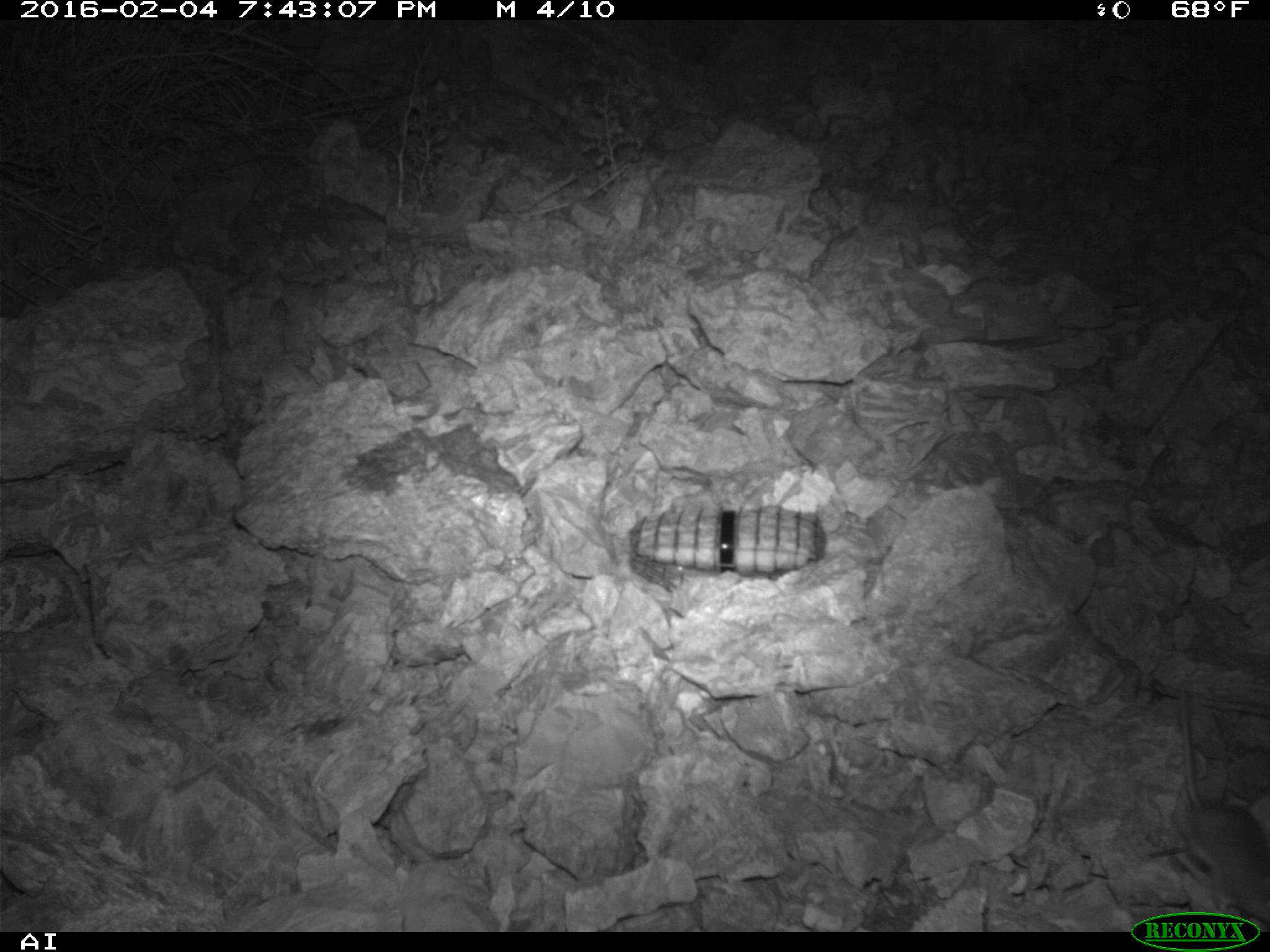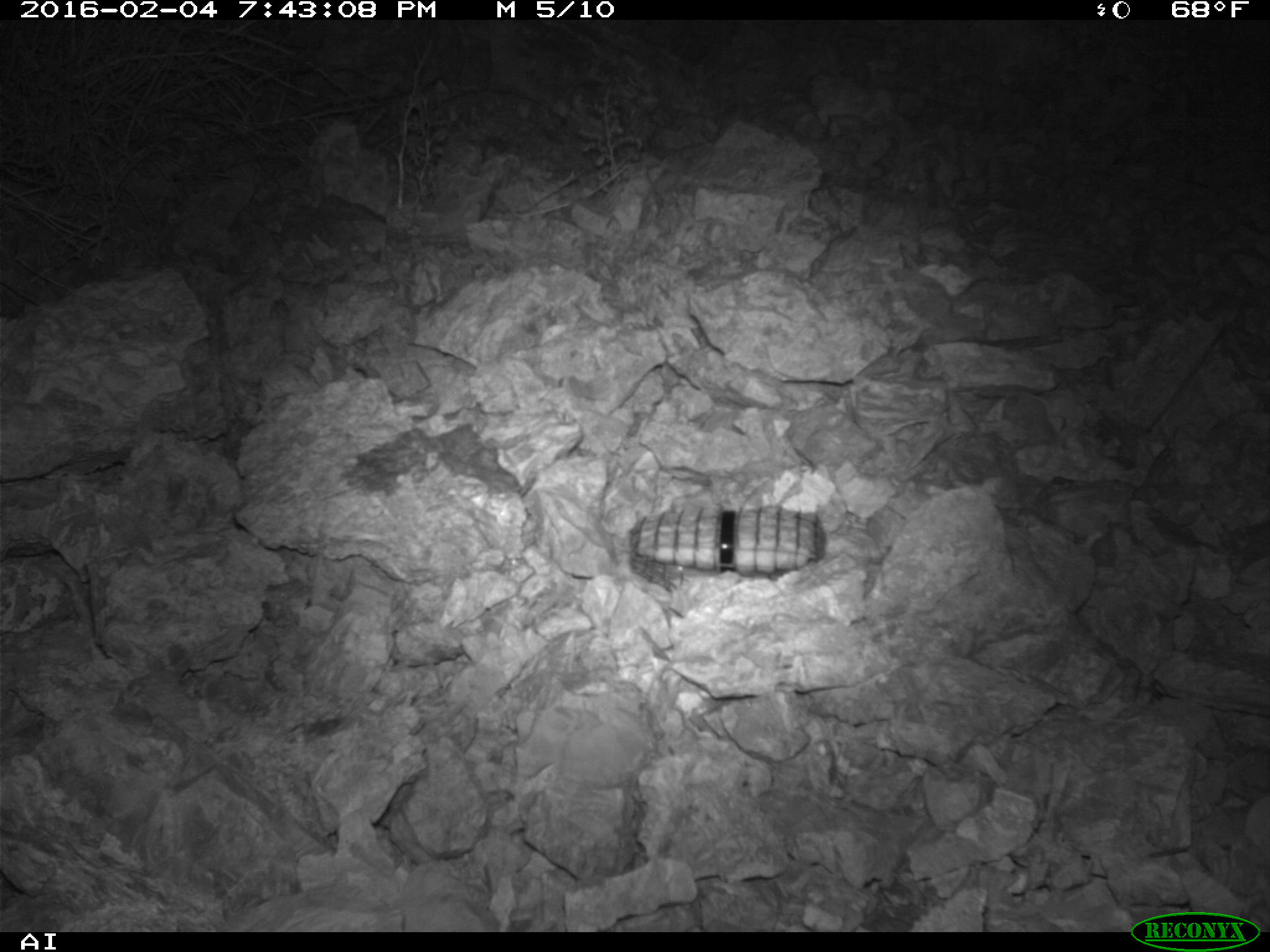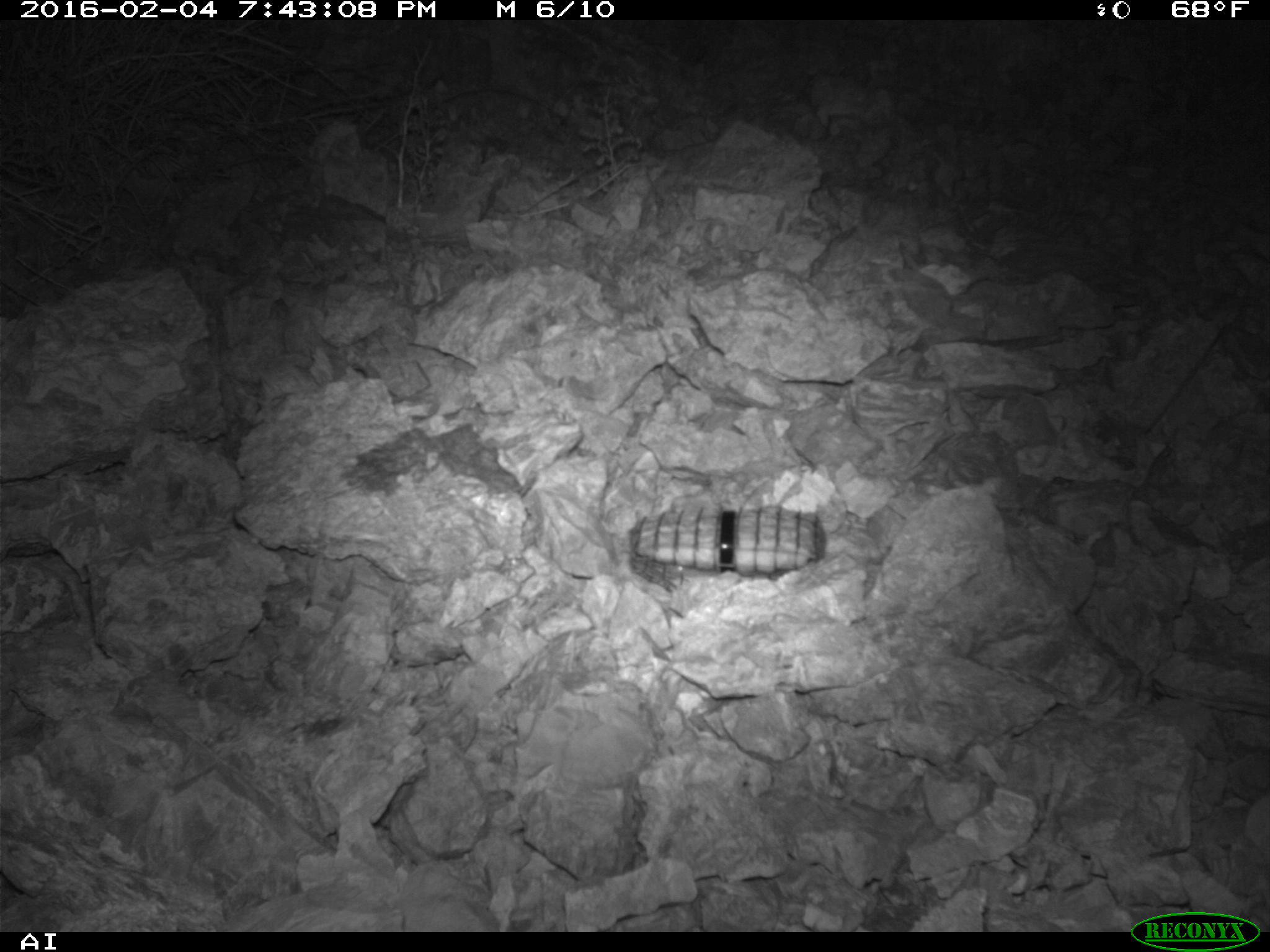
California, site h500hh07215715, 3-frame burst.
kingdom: Animalia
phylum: Chordata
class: Mammalia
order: Rodentia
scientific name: Rodentia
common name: rodent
Rodent (Rodentia).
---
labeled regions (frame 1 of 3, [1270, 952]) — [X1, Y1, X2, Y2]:
rodent: [1171, 685, 1269, 926]